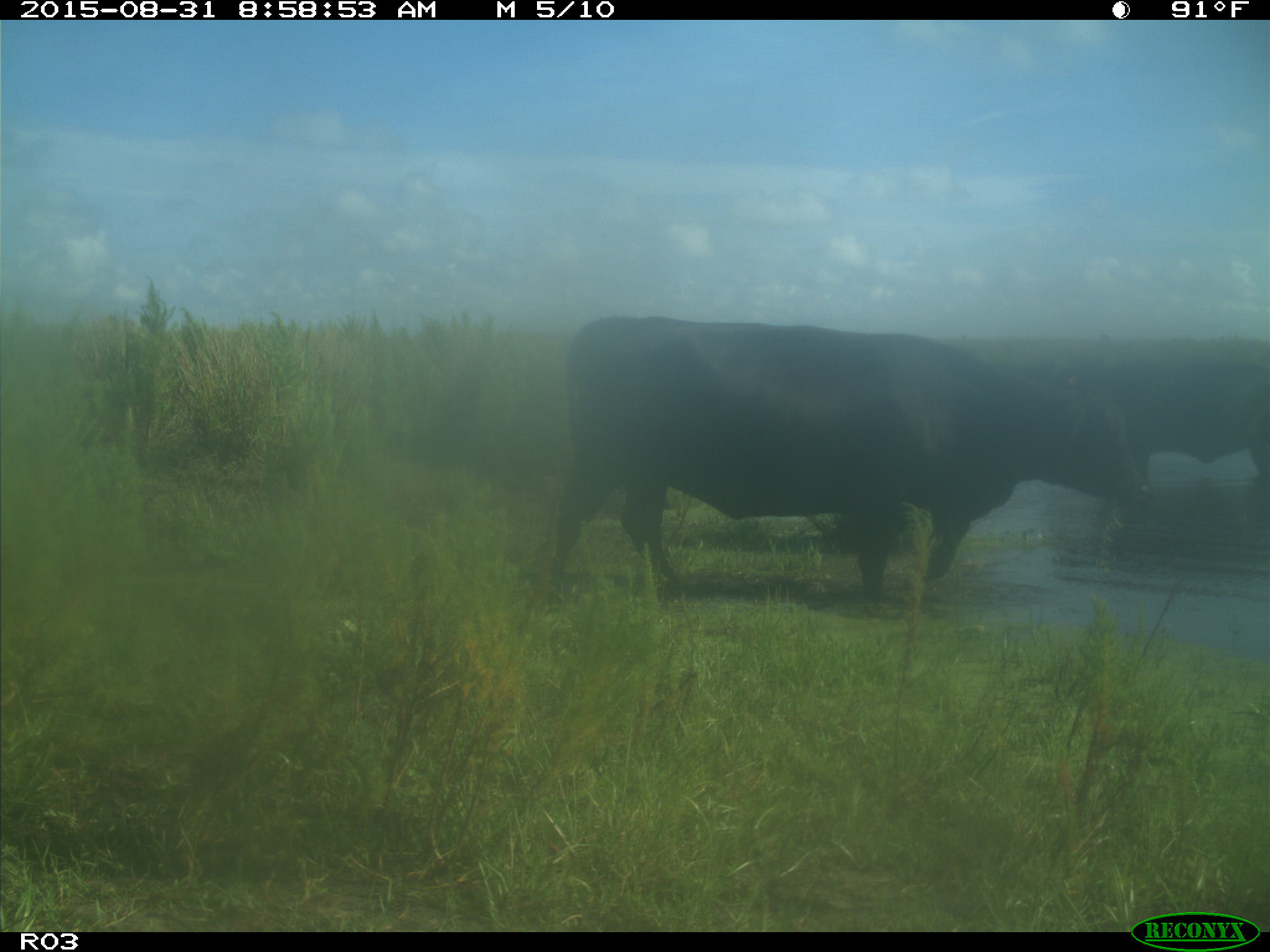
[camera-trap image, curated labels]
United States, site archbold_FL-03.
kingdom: Animalia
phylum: Chordata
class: Mammalia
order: Artiodactyla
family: Bovidae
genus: Bos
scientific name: Bos taurus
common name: domestic cow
Bos taurus (domestic cow).